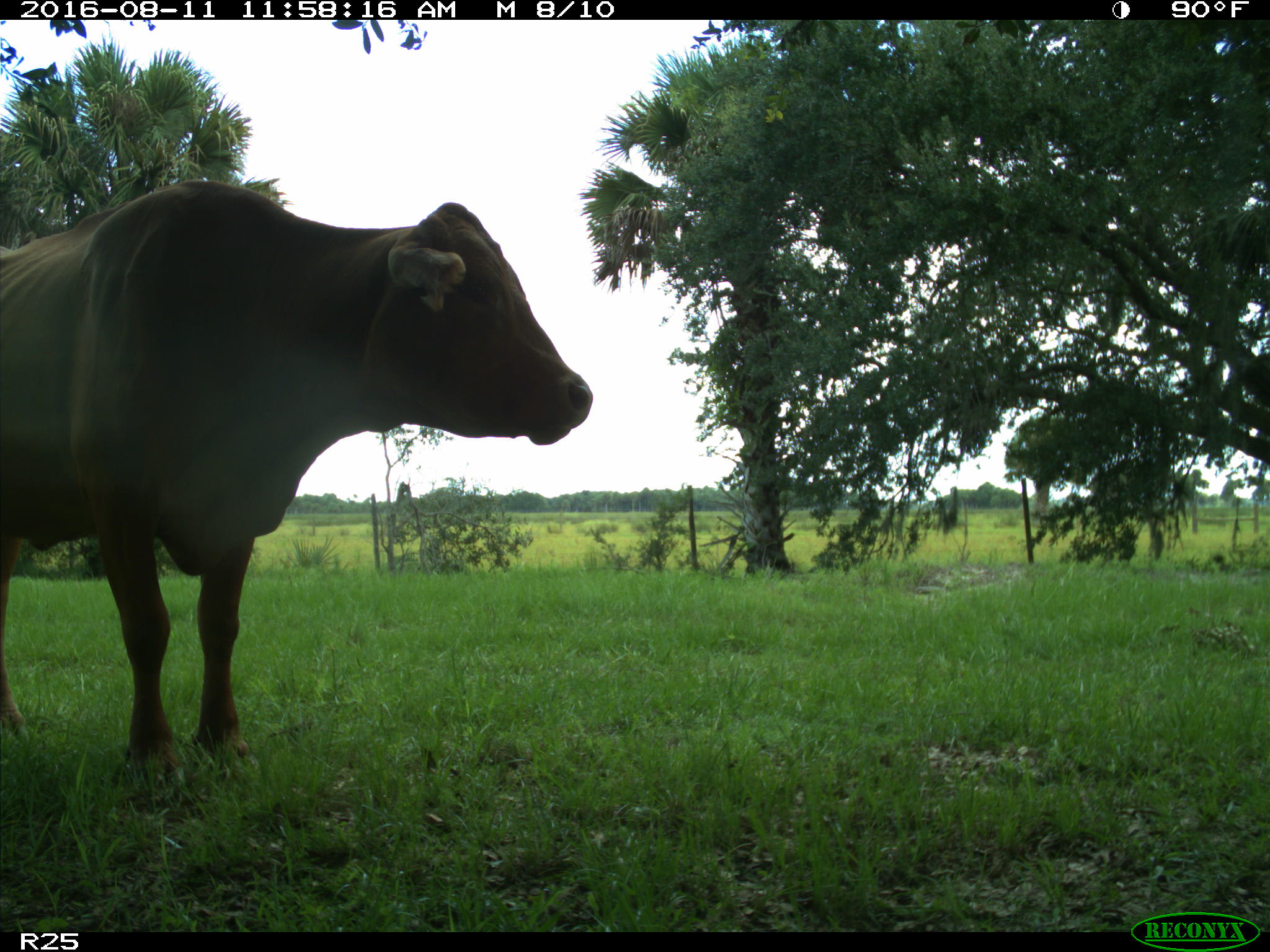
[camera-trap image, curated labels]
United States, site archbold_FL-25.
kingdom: Animalia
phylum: Chordata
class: Mammalia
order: Artiodactyla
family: Bovidae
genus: Bos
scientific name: Bos taurus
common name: domestic cow